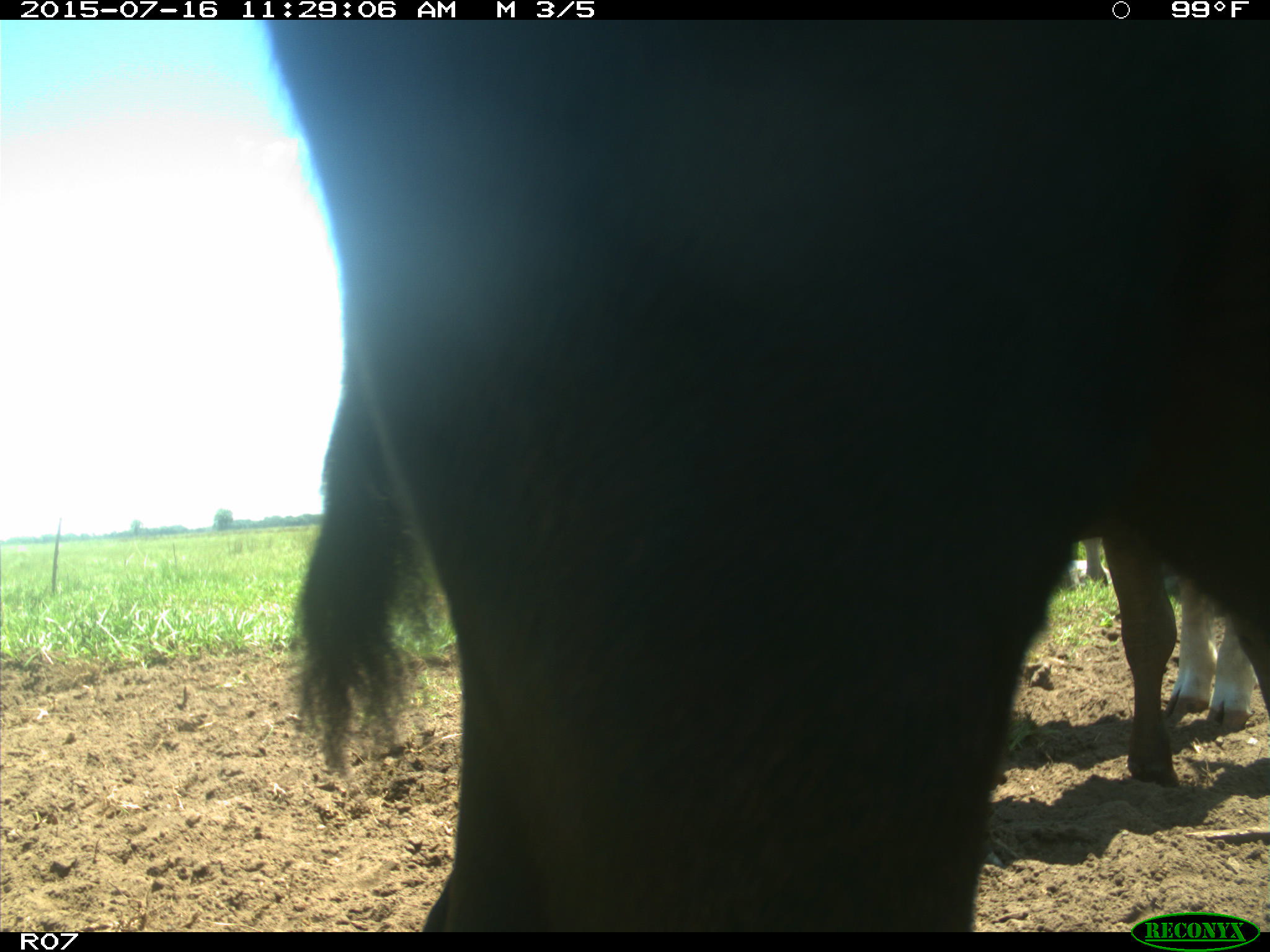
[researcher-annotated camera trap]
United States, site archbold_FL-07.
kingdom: Animalia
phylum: Chordata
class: Mammalia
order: Artiodactyla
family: Bovidae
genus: Bos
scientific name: Bos taurus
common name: domestic cow